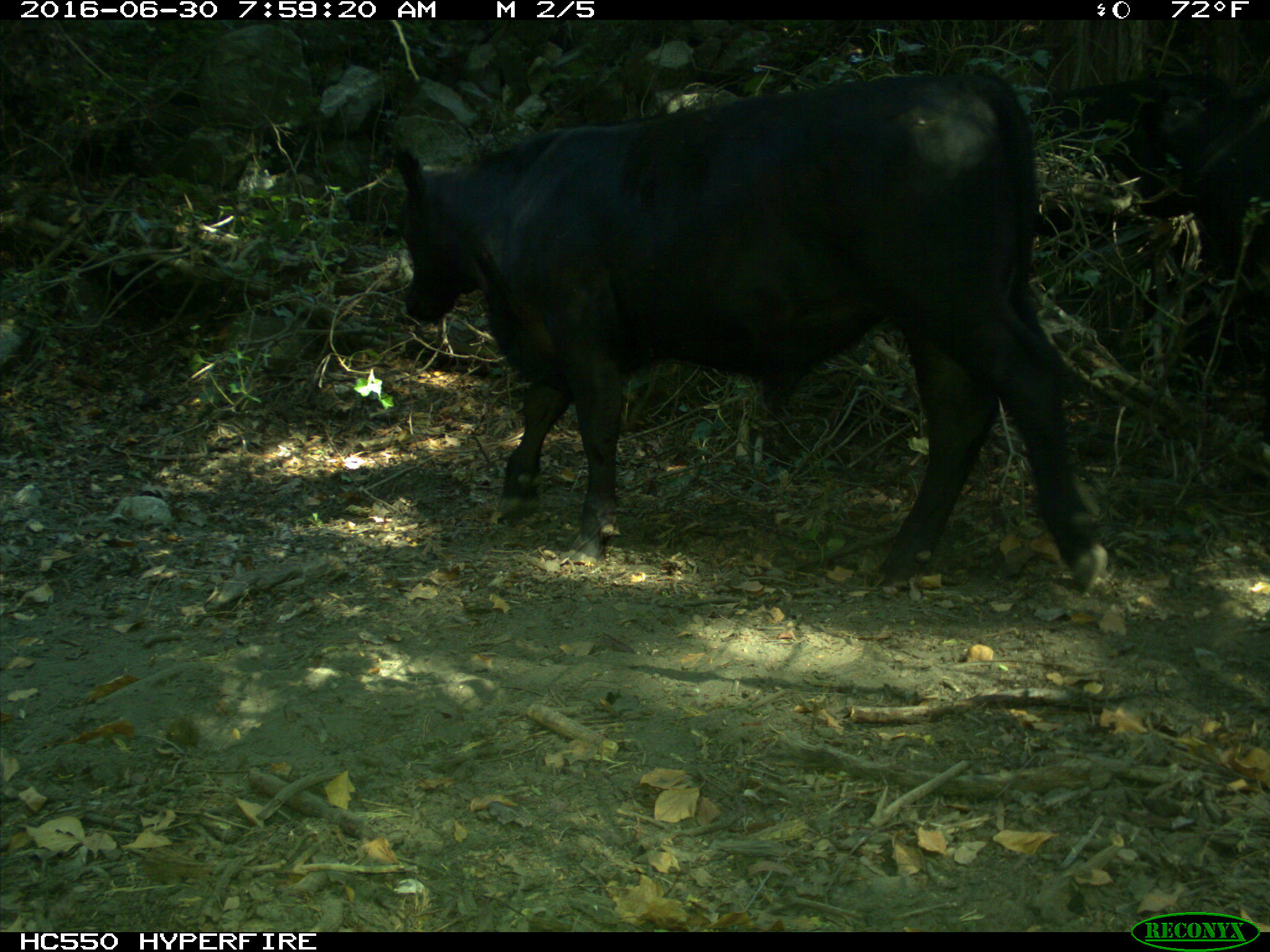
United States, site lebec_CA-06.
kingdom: Animalia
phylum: Chordata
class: Mammalia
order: Artiodactyla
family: Bovidae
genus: Bos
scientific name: Bos taurus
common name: domestic cow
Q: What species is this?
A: Bos taurus (domestic cow).